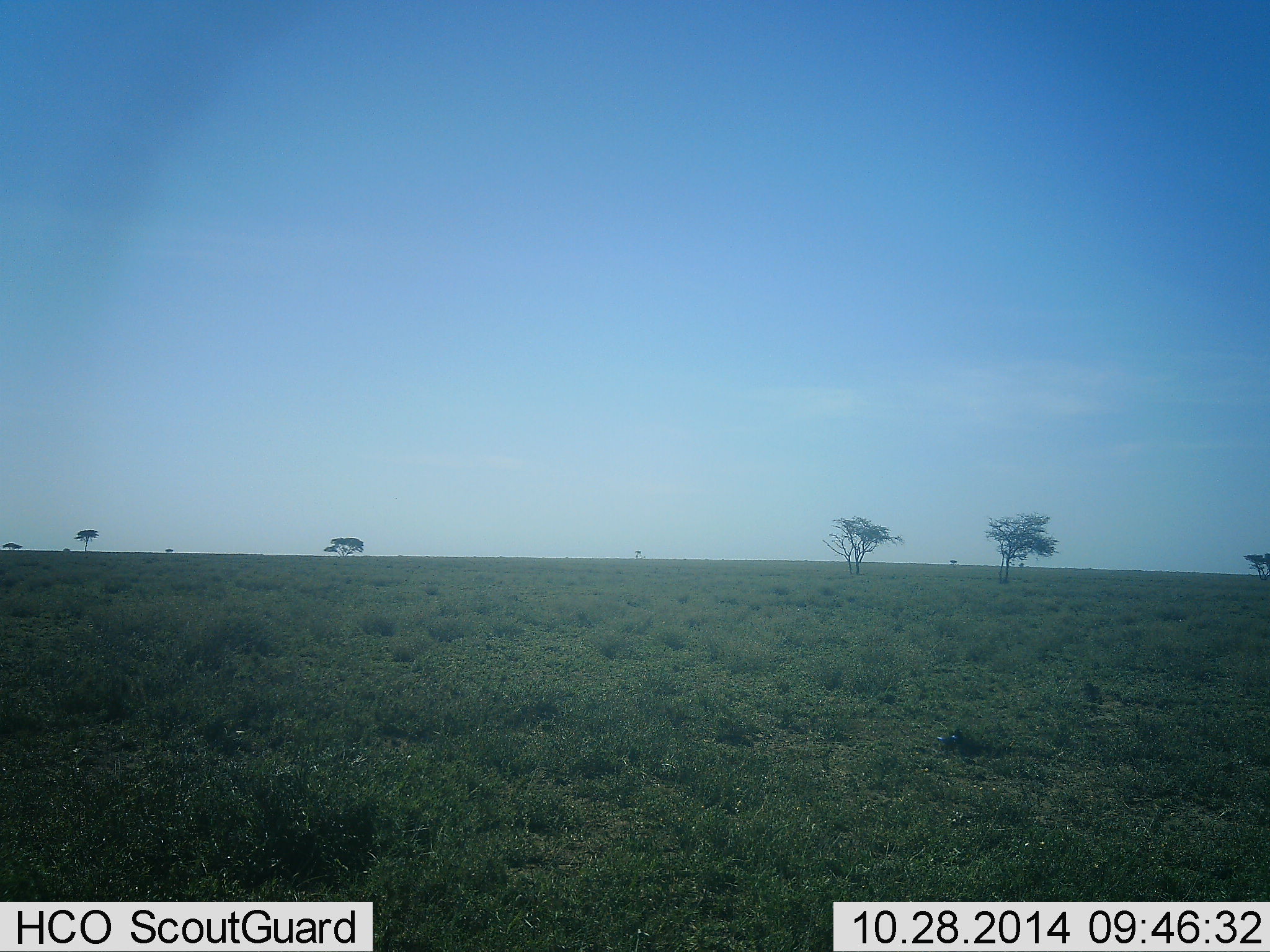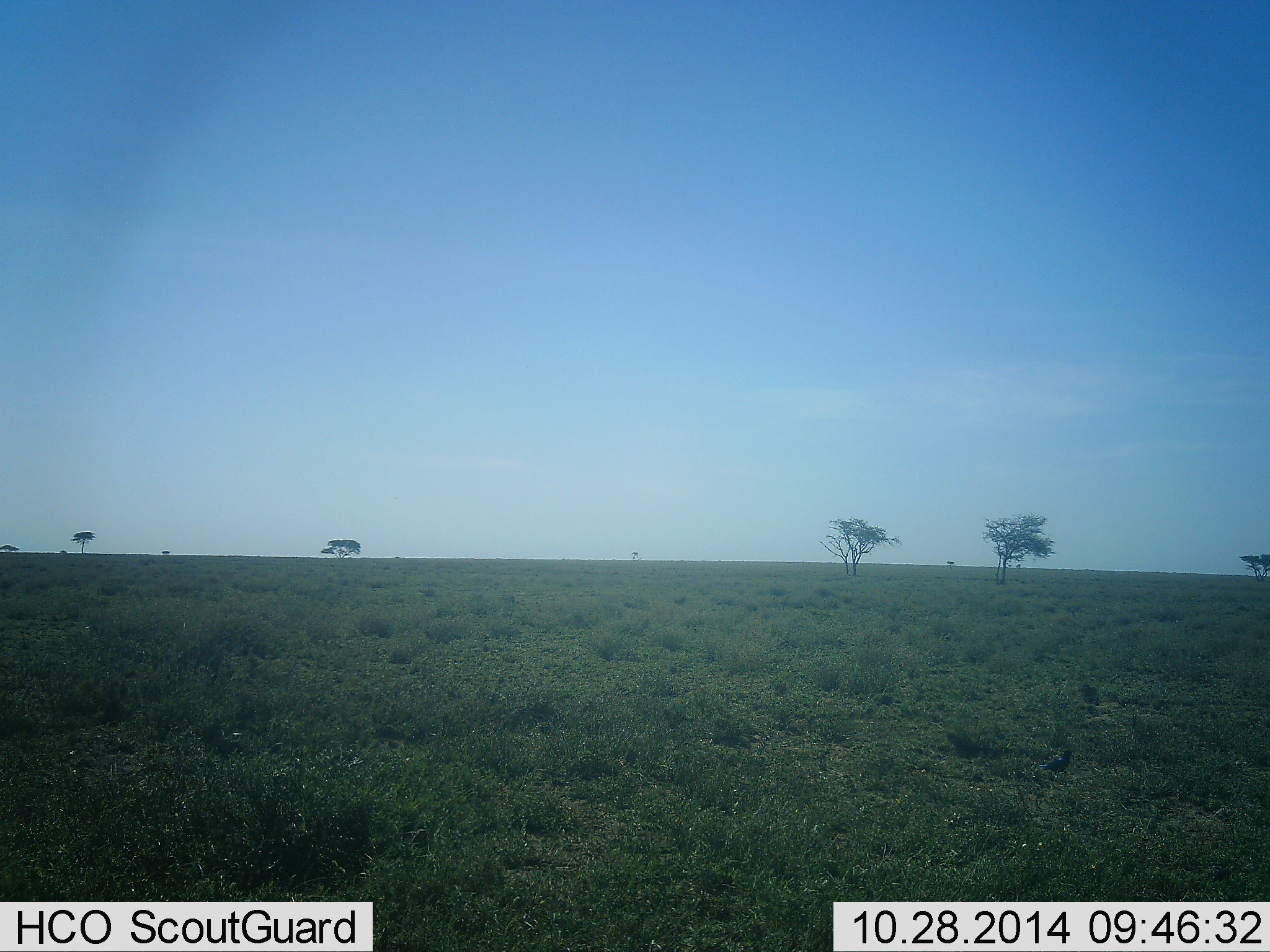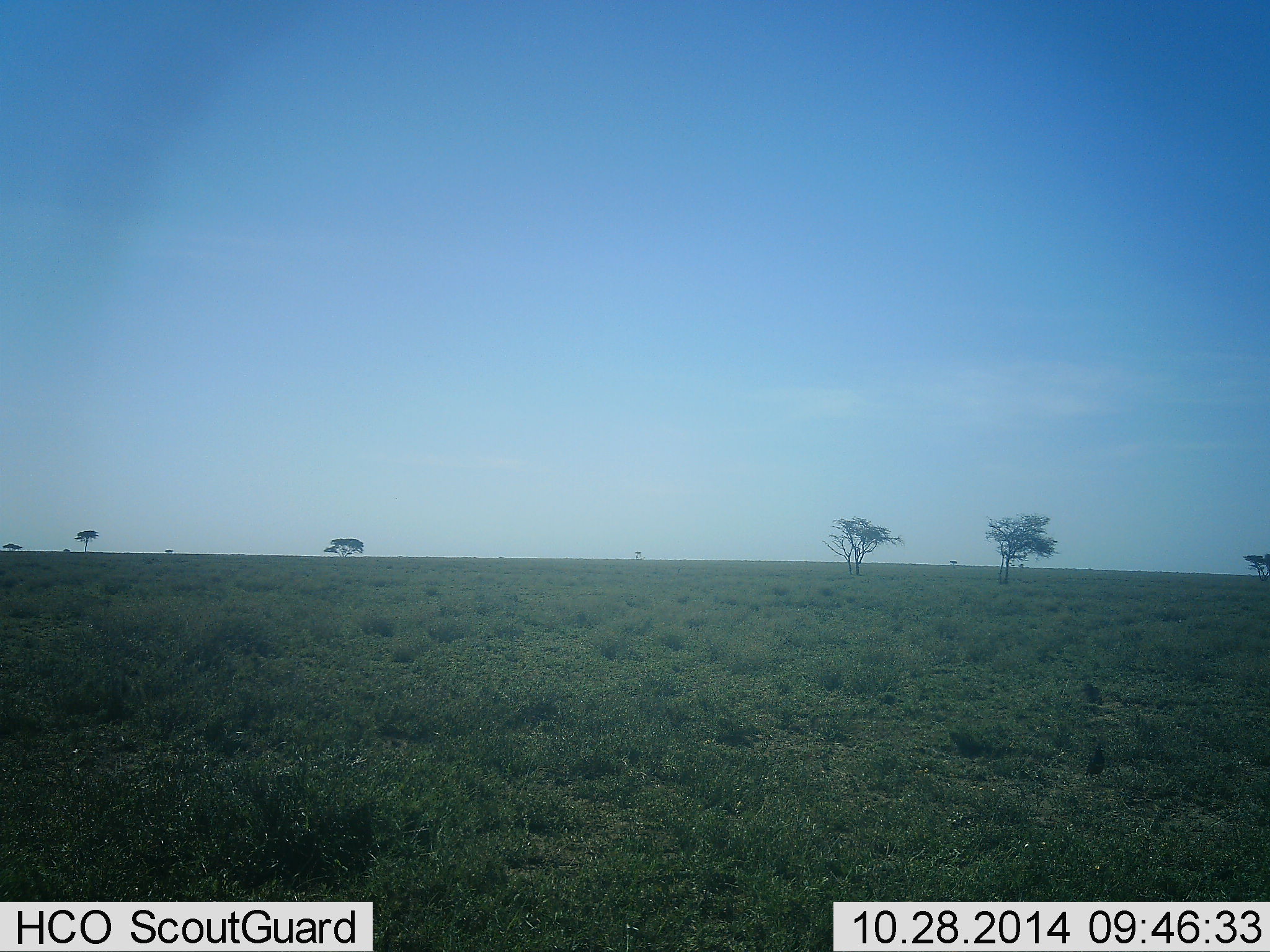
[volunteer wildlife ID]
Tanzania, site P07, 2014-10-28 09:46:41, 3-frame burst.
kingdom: Animalia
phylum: Chordata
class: Aves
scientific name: Aves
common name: bird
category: otherbird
Otherbird (bird) (Aves), count 1. Behavior (volunteer vote fractions): standing 0%, resting 0%, moving 100%, interacting 0%. Young present (vote fraction): 0%. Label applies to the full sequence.